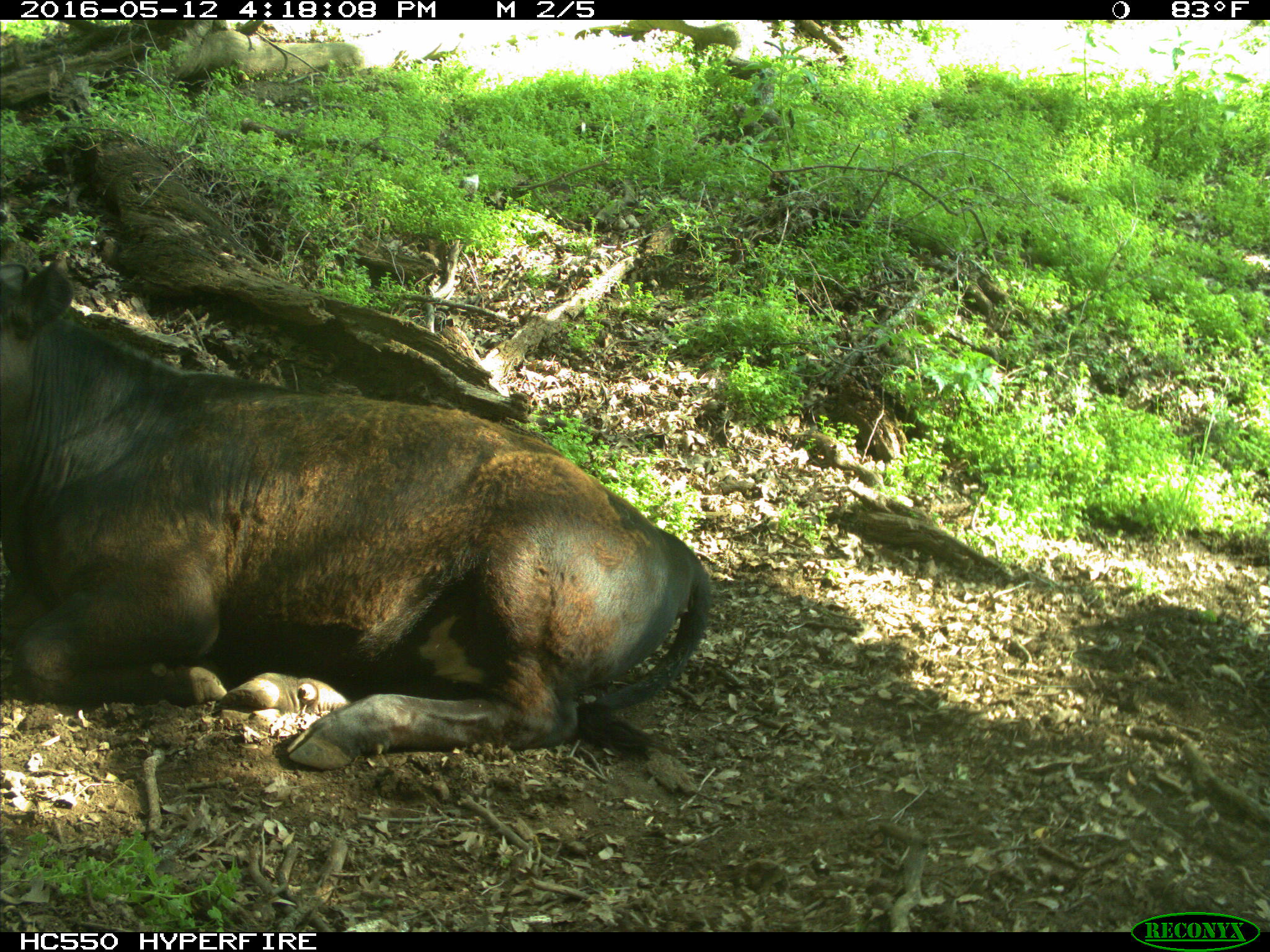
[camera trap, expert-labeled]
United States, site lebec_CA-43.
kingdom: Animalia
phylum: Chordata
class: Mammalia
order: Artiodactyla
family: Bovidae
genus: Bos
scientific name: Bos taurus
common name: domestic cow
Bos taurus (domestic cow).